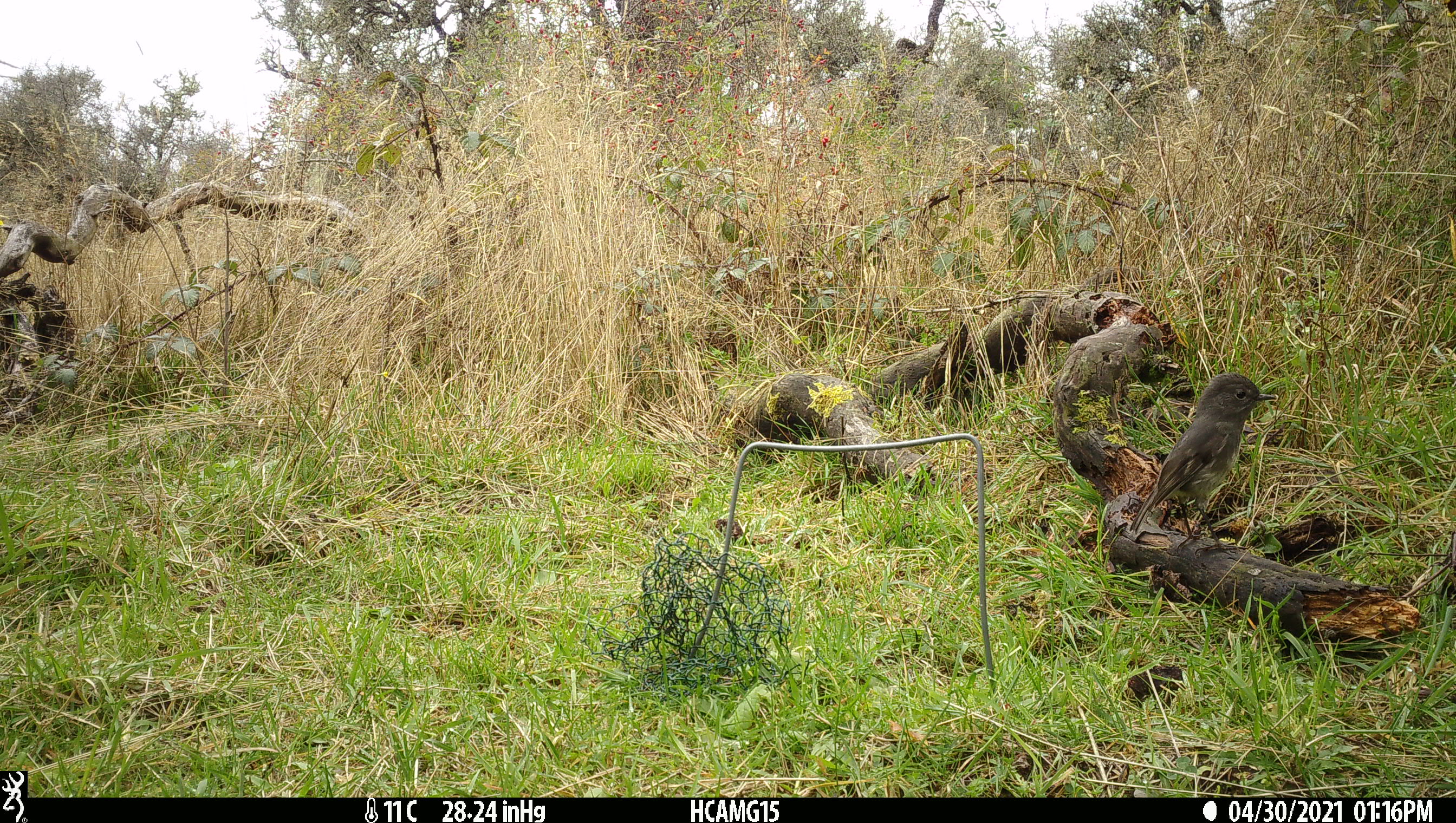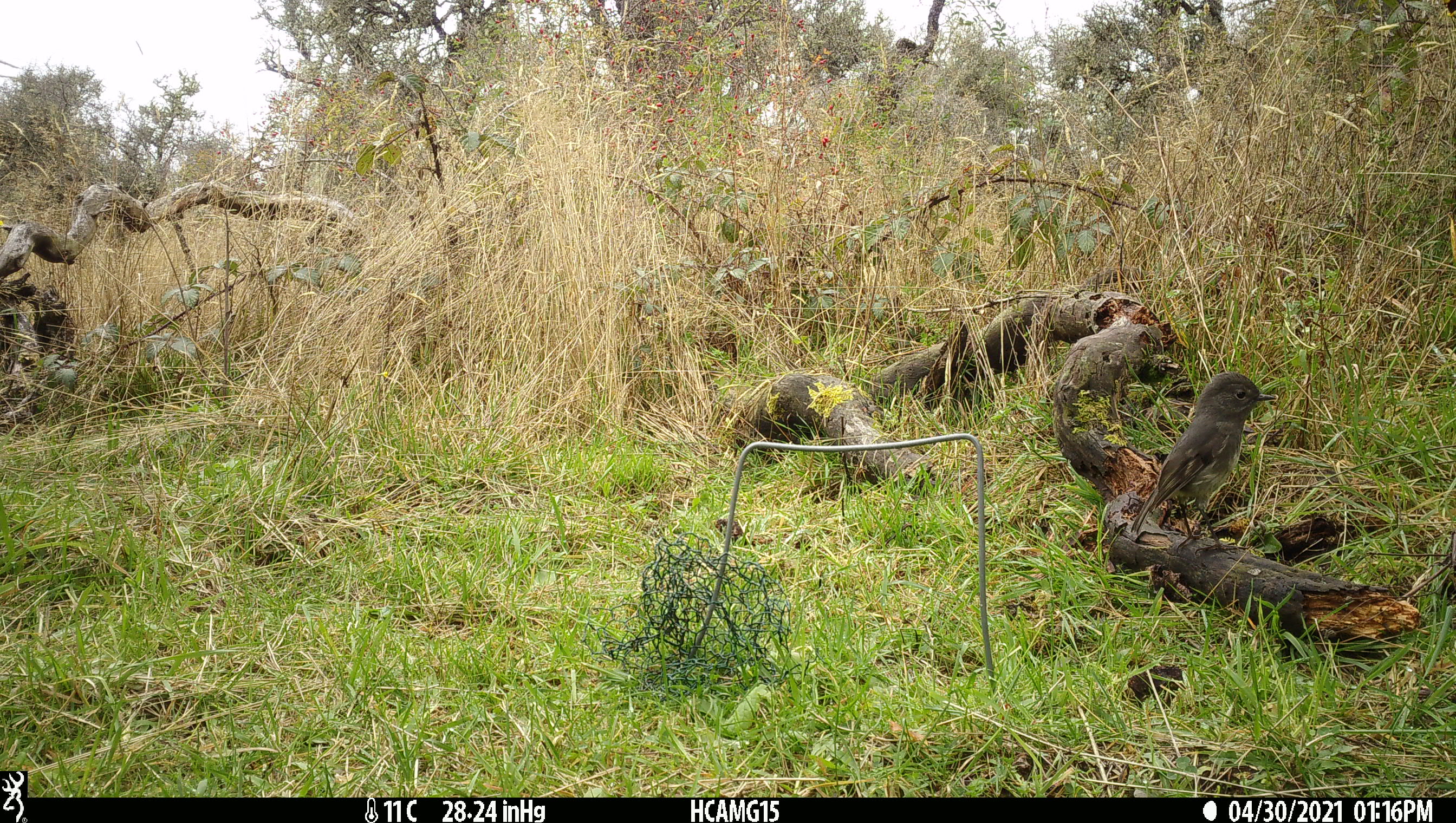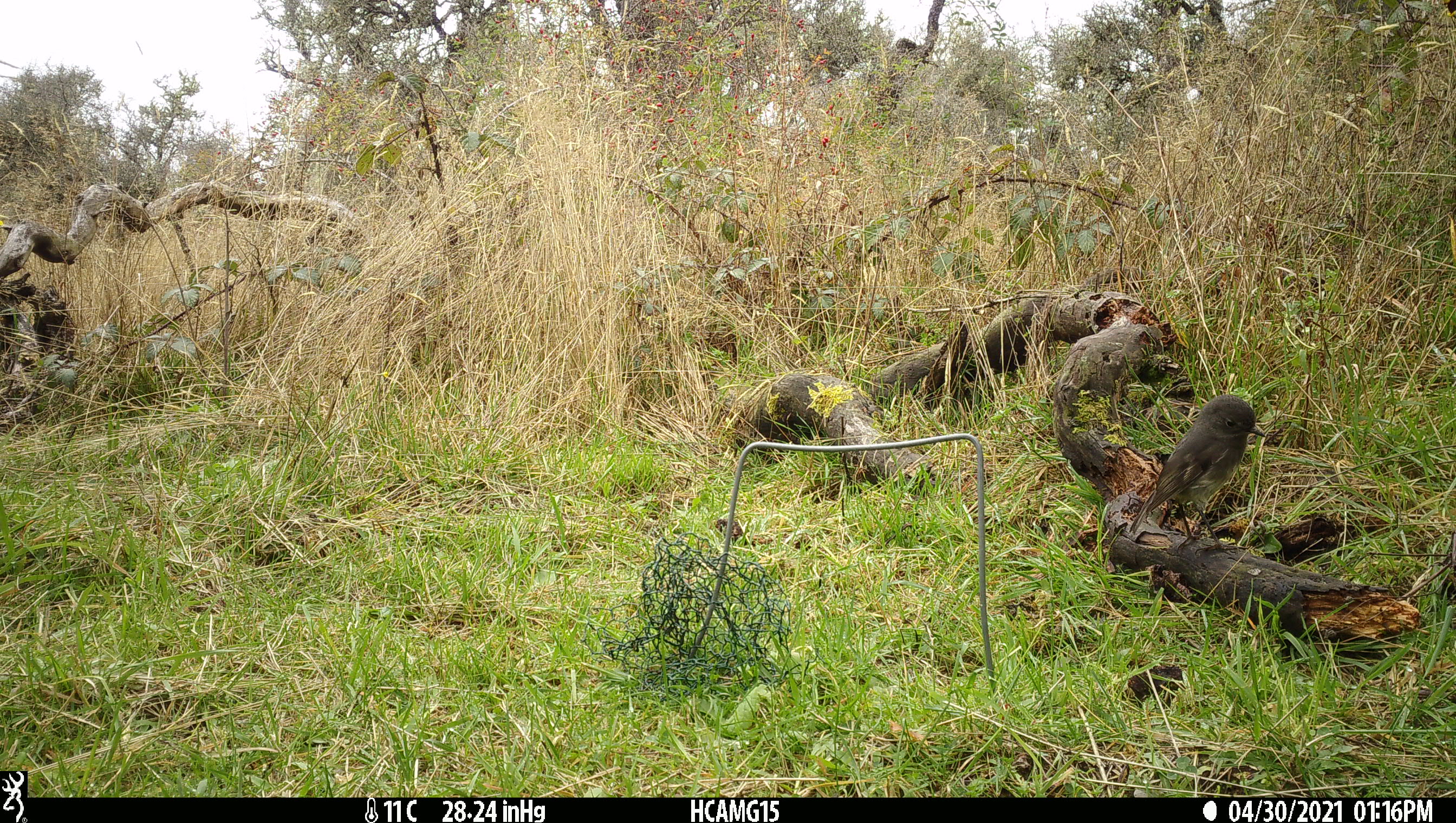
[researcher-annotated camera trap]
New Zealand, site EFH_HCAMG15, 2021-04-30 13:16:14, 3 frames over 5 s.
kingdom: Animalia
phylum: Chordata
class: Aves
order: Passeriformes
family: Petroicidae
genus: Petroica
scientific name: Petroica australis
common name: new zealand robin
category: robin